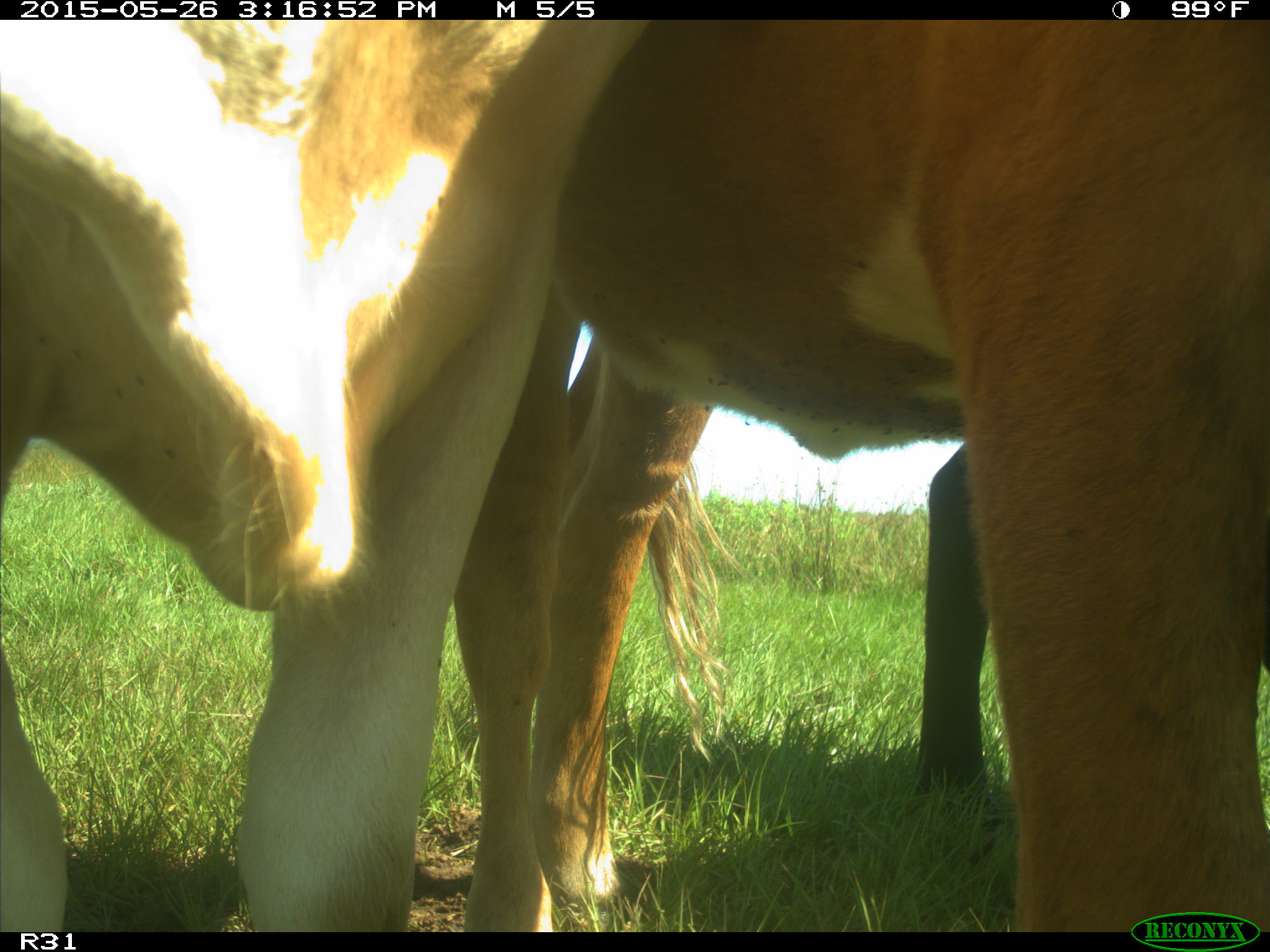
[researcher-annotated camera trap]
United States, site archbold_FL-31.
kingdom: Animalia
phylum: Chordata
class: Mammalia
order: Artiodactyla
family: Bovidae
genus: Bos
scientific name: Bos taurus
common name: domestic cow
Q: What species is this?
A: Bos taurus (domestic cow).